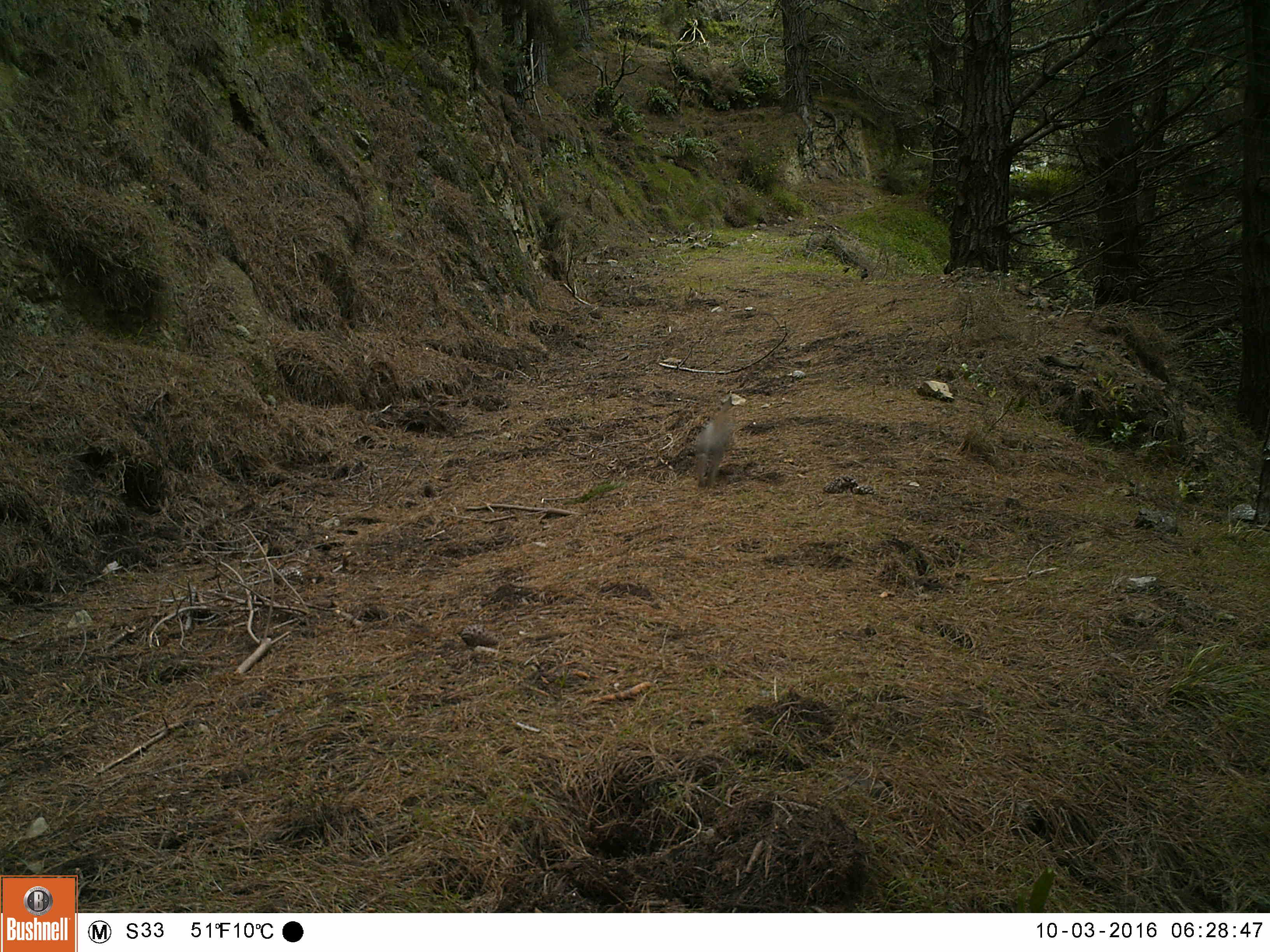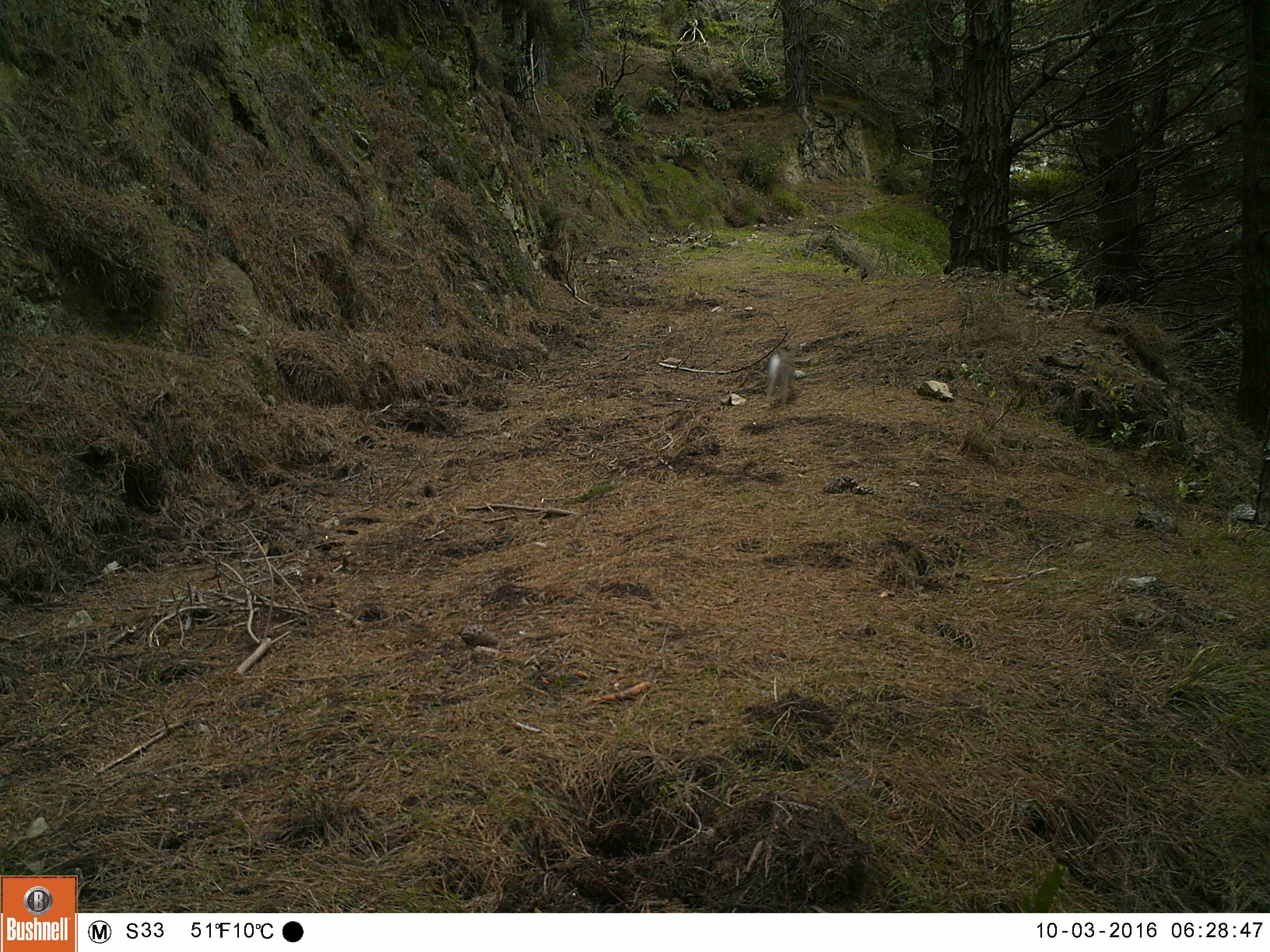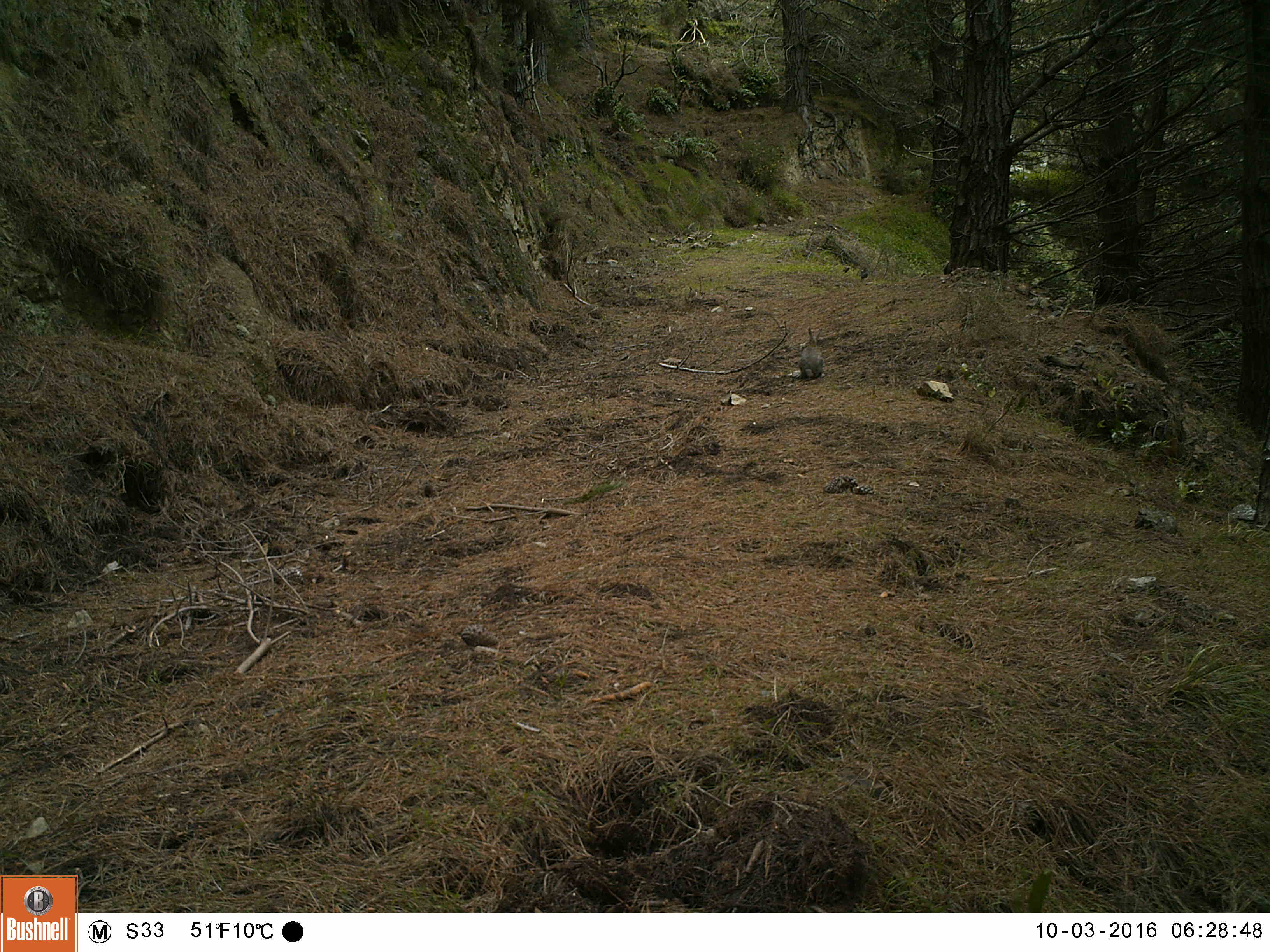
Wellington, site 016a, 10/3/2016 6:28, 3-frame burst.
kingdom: Animalia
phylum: Chordata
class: Mammalia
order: Lagomorpha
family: Leporidae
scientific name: Leporidae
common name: rabbit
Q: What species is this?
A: Rabbit (Leporidae).